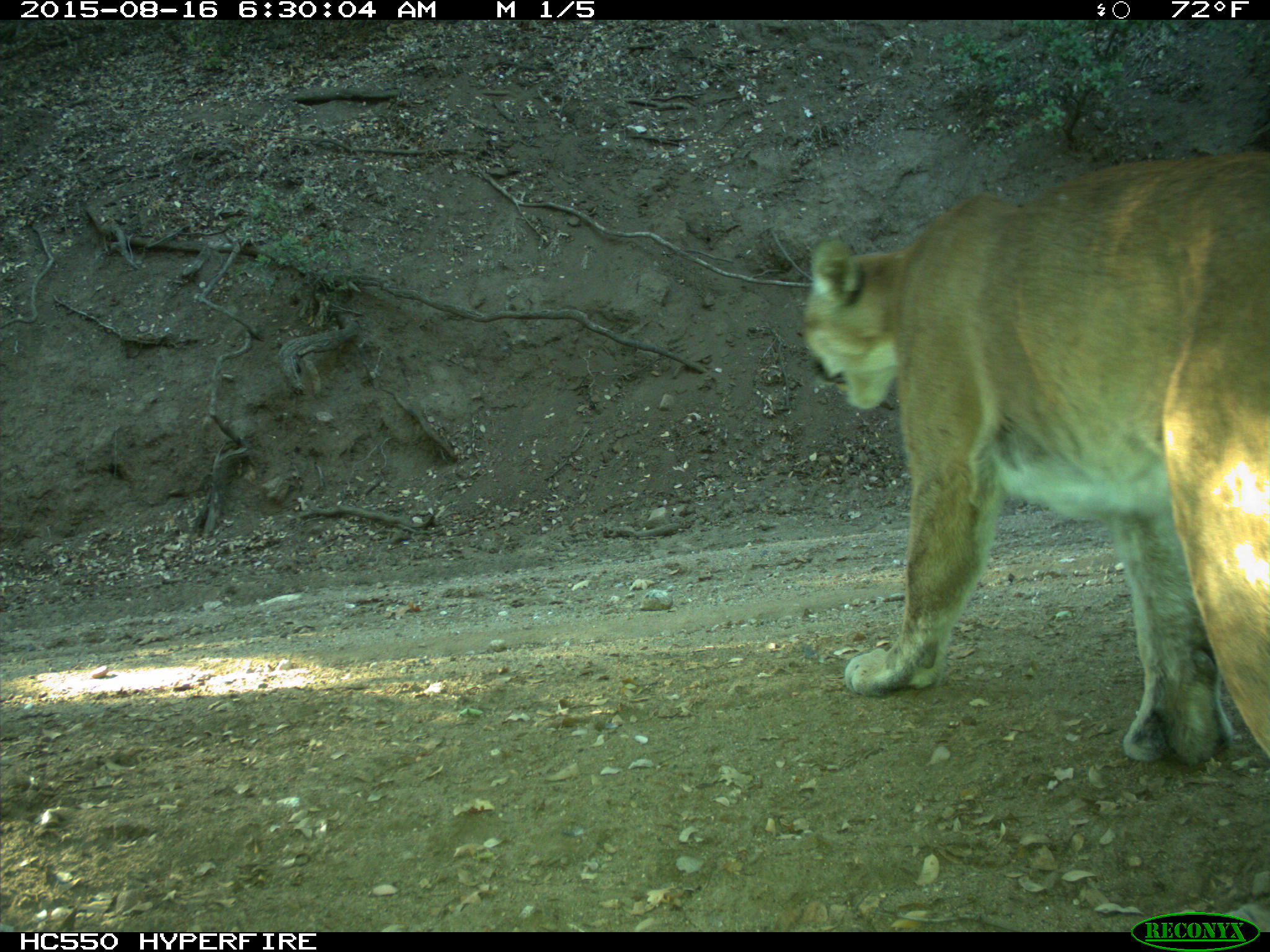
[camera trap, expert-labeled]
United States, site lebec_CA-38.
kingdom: Animalia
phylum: Chordata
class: Mammalia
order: Carnivora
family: Felidae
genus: Puma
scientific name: Puma concolor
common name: mountain lion